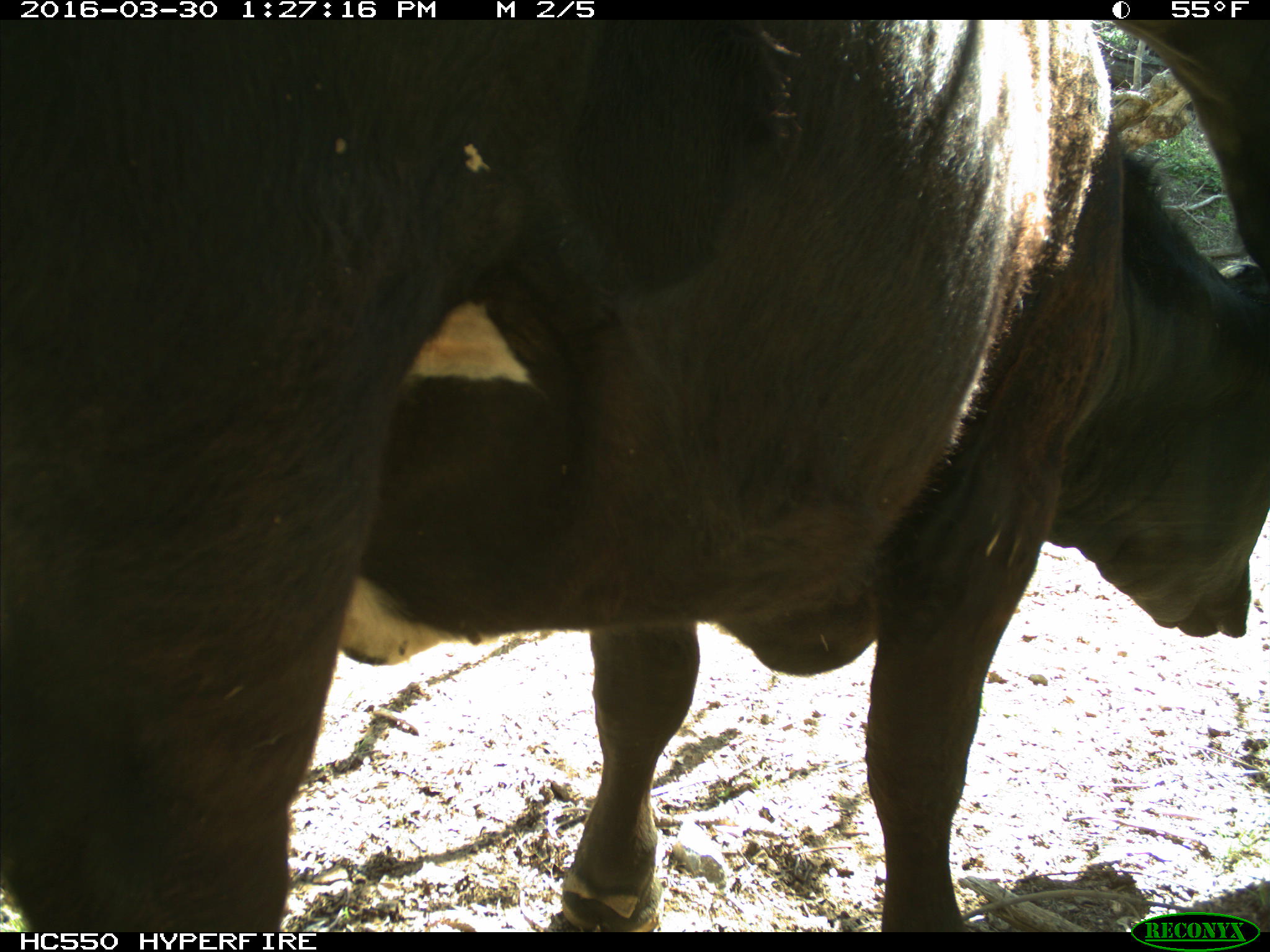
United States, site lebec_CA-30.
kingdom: Animalia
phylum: Chordata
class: Mammalia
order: Artiodactyla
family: Bovidae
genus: Bos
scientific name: Bos taurus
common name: domestic cow